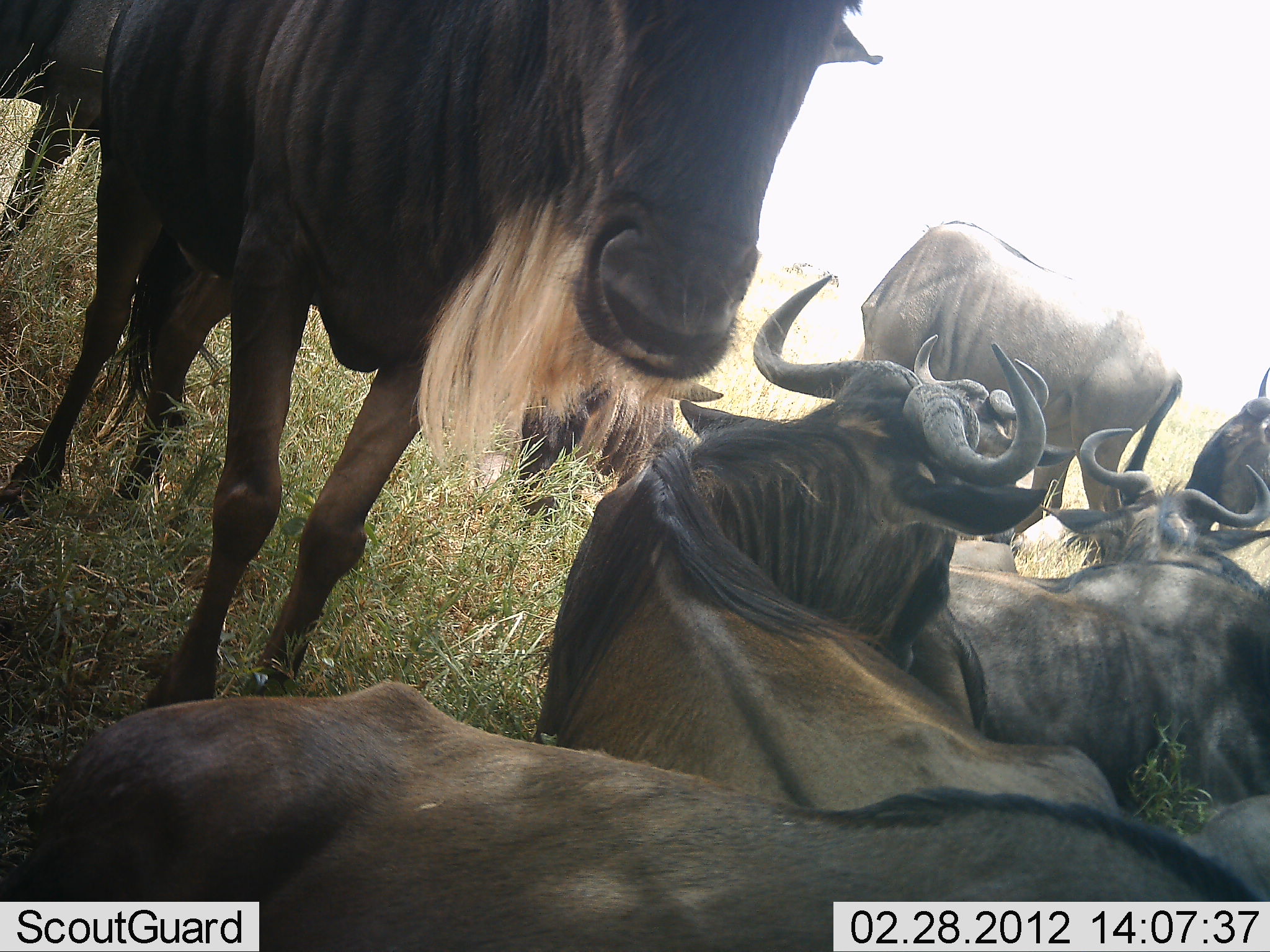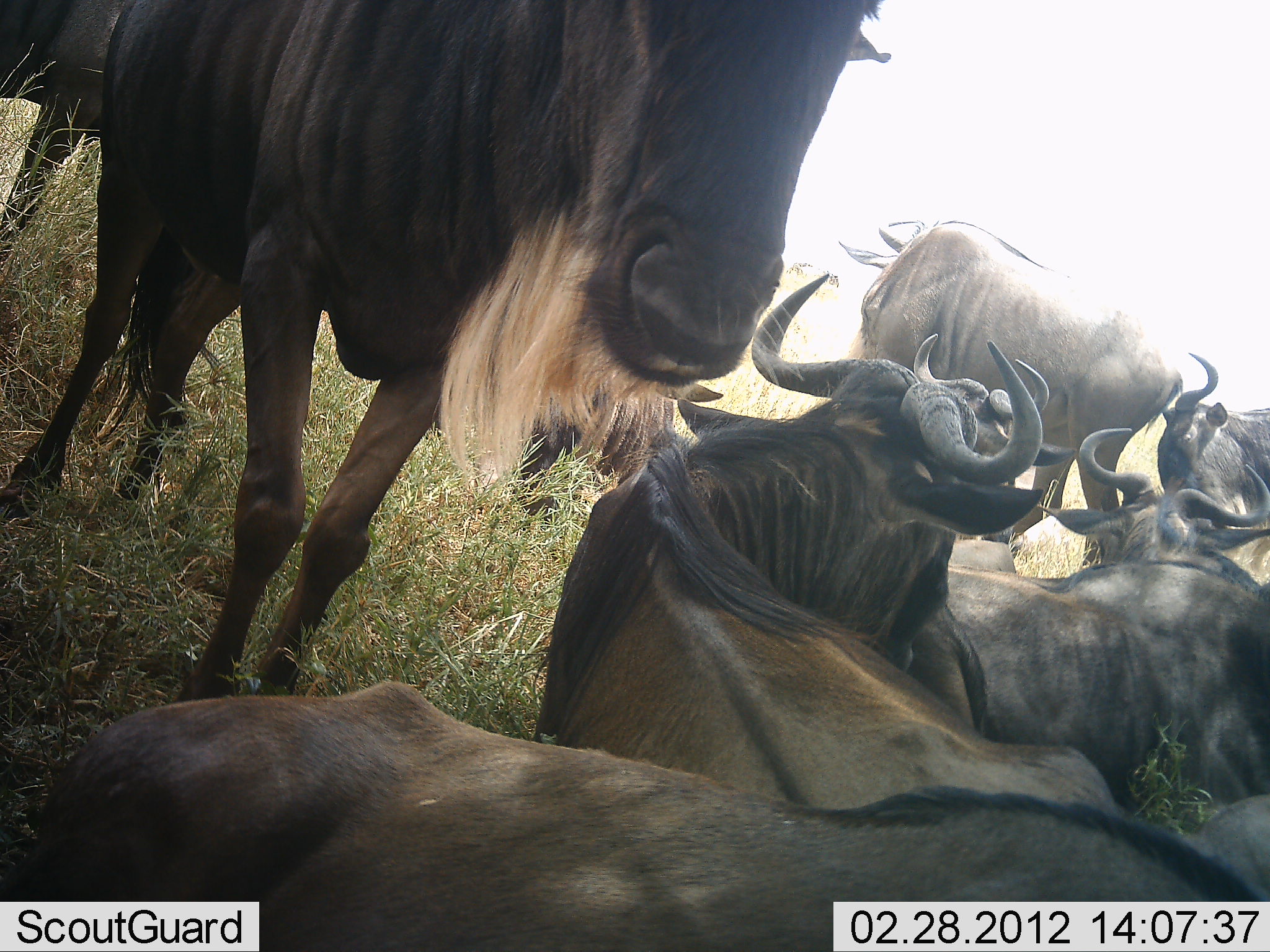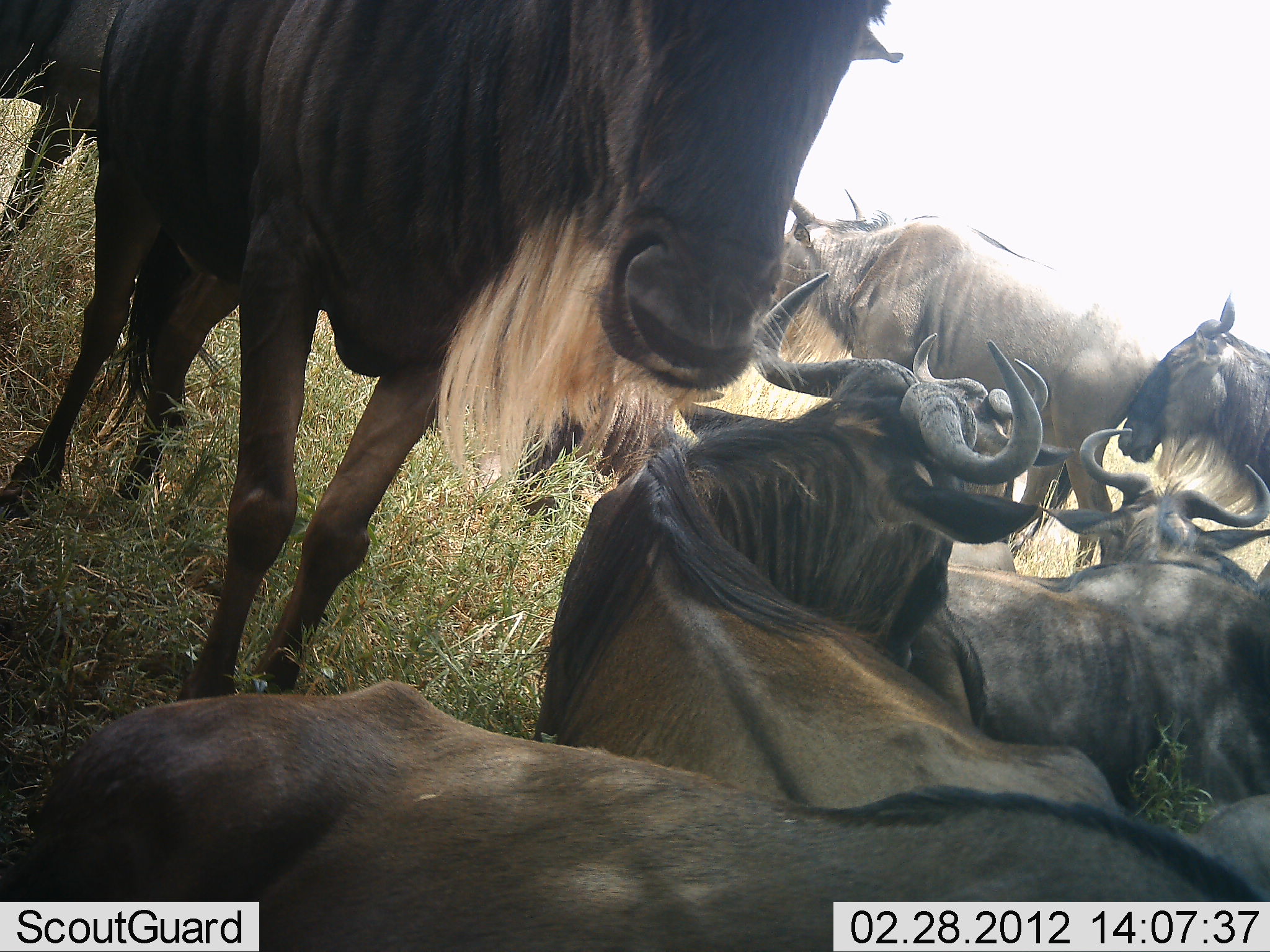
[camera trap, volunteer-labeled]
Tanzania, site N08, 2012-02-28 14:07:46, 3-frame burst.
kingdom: Animalia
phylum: Chordata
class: Mammalia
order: Artiodactyla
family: Bovidae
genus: Connochaetes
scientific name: Connochaetes taurinus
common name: blue wildebeest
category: wildebeest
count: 7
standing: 75%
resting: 88%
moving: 6%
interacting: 38%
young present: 0%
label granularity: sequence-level